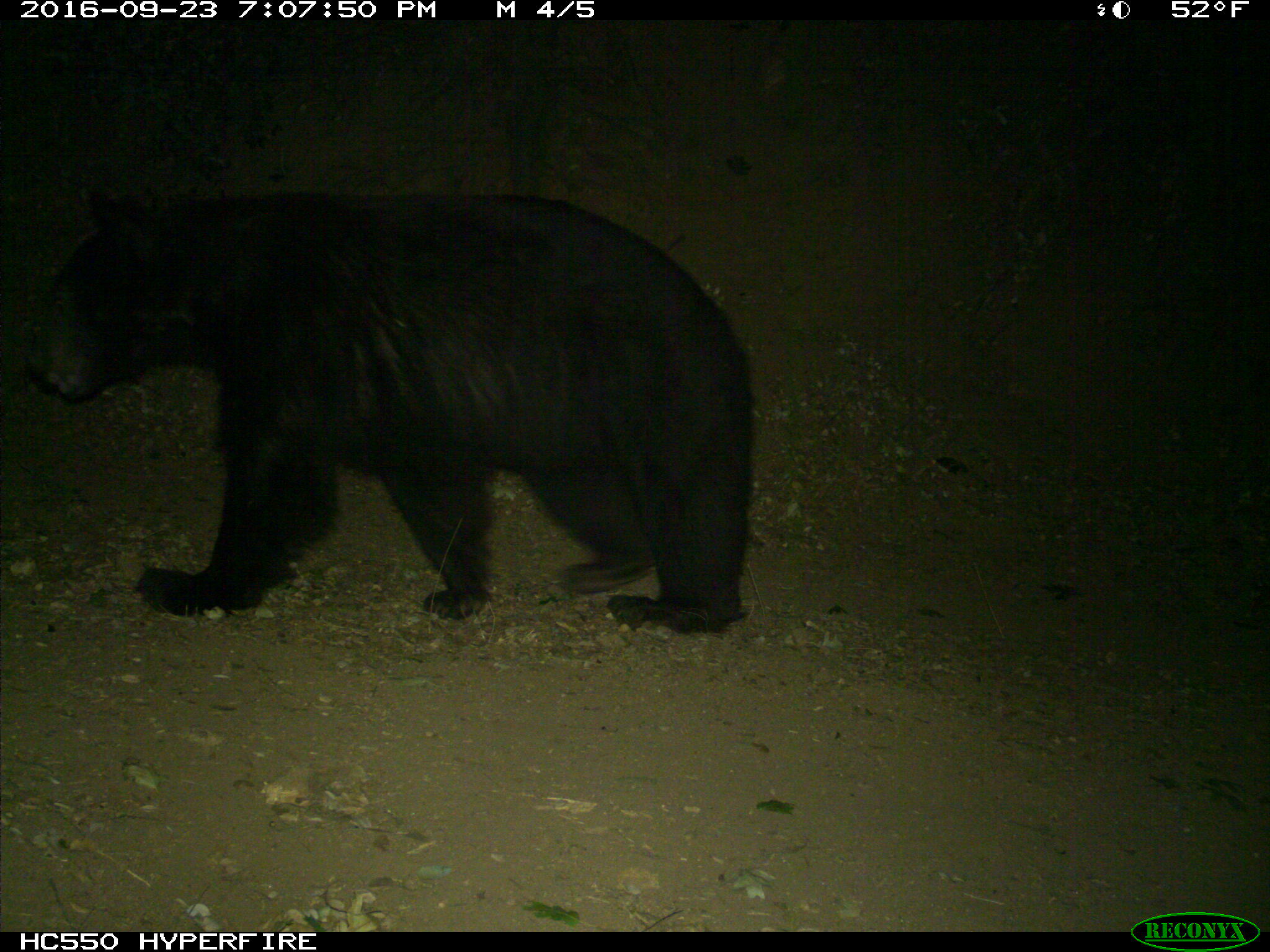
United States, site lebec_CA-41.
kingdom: Animalia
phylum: Chordata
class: Mammalia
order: Carnivora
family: Ursidae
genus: Ursus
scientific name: Ursus americanus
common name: american black bear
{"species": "Ursus americanus (american black bear)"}